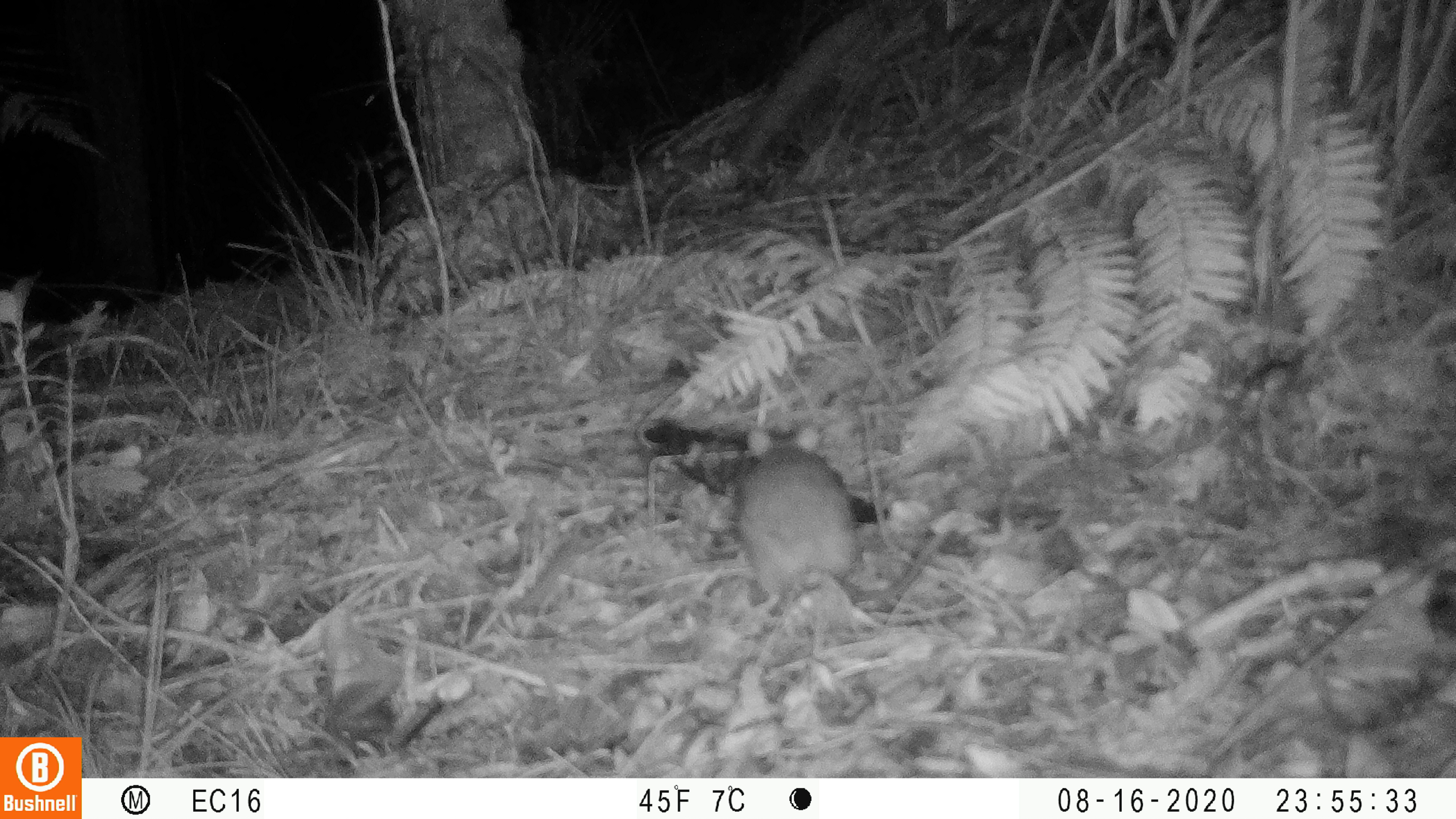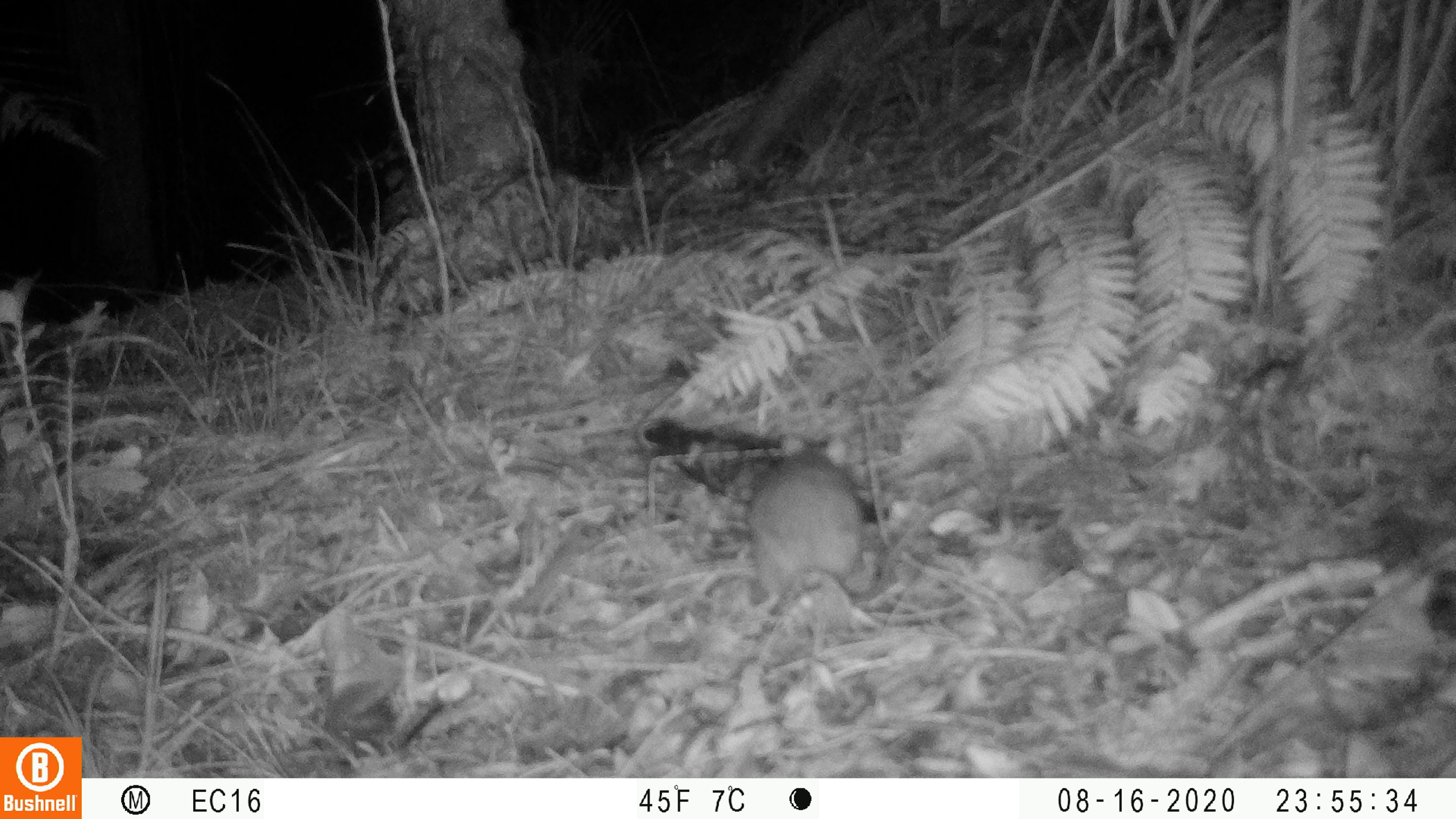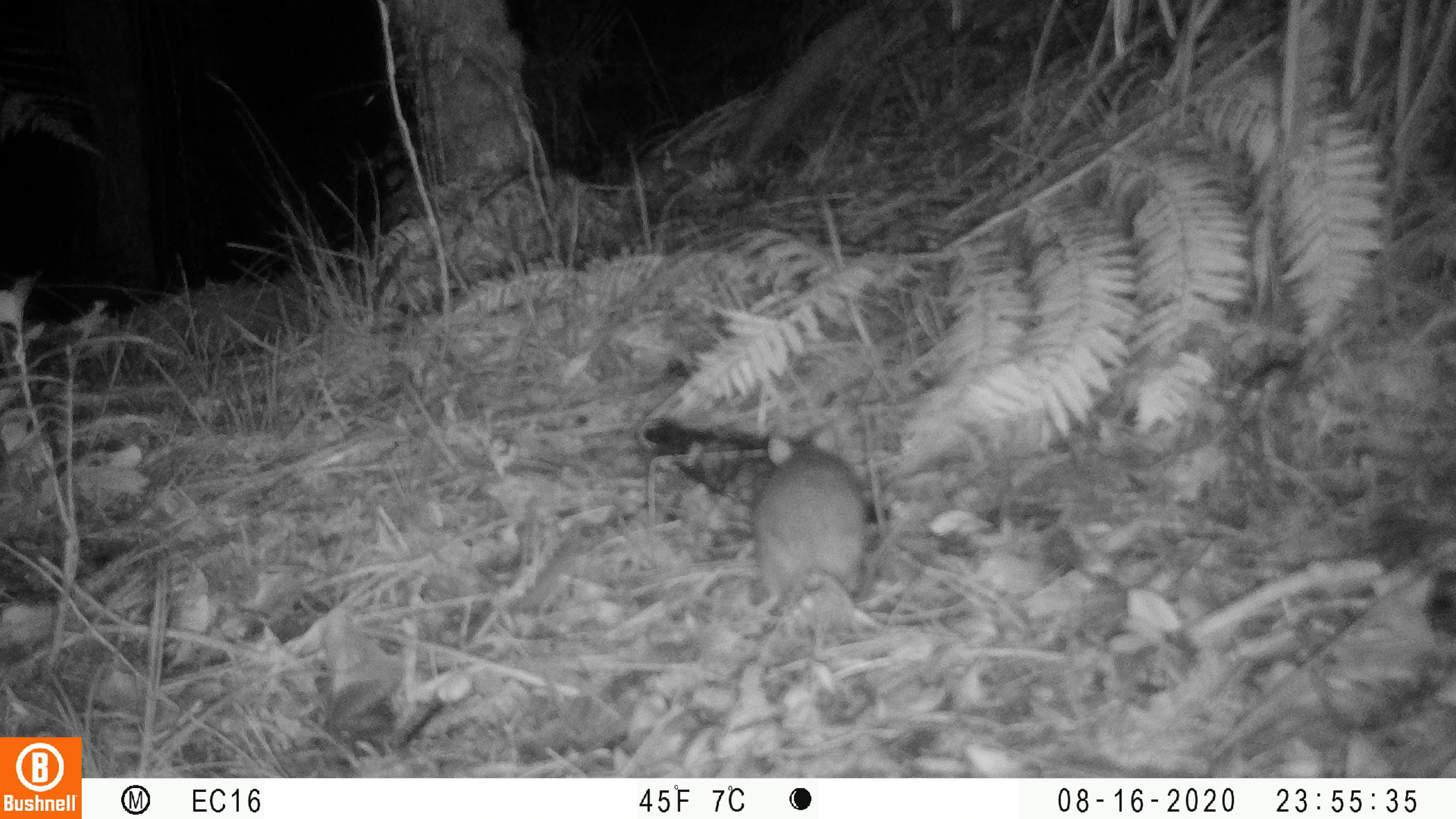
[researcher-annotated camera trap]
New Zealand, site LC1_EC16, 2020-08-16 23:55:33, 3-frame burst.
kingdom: Animalia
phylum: Chordata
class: Mammalia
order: Rodentia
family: Muridae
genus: Rattus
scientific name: Rattus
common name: rat